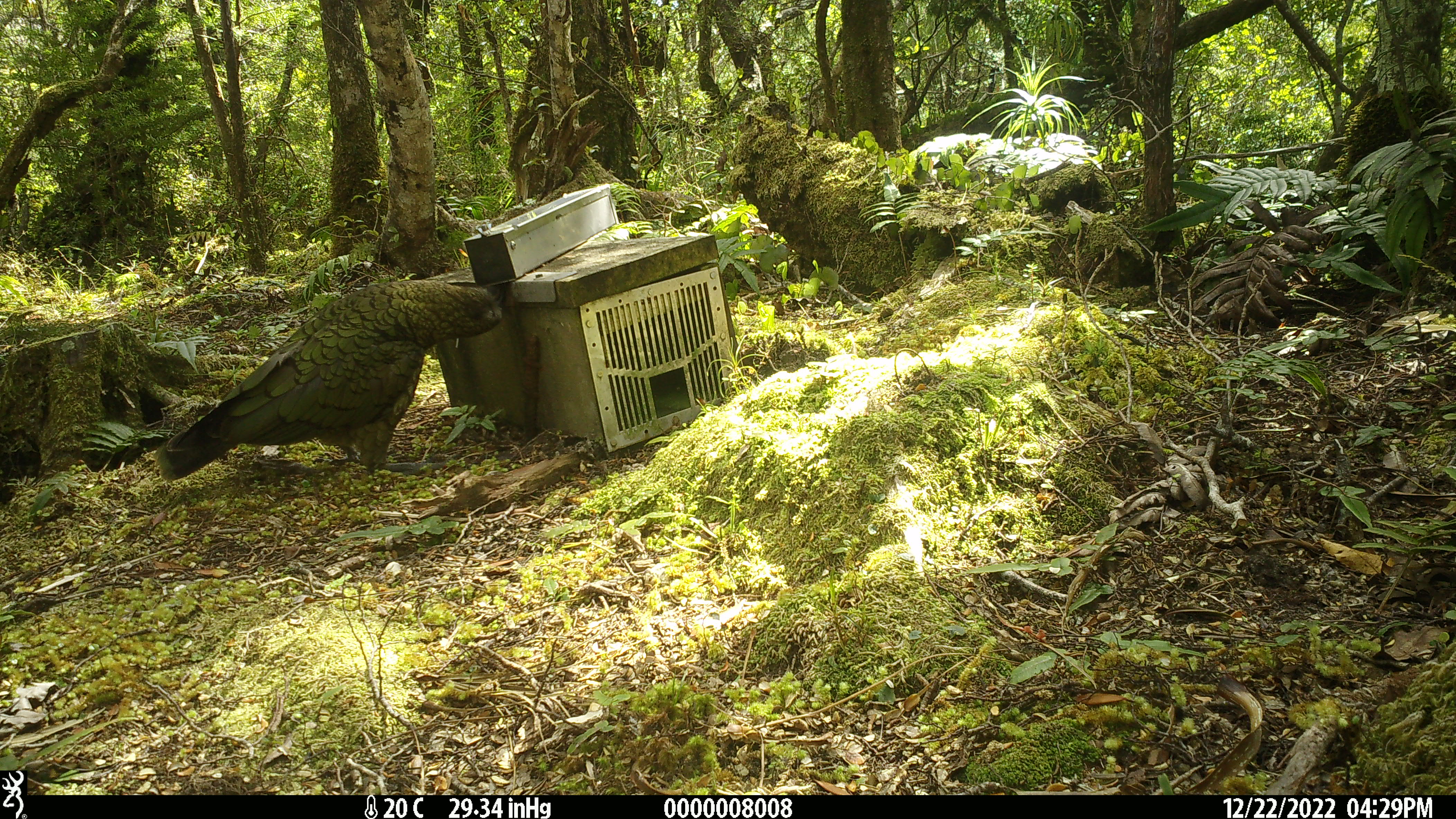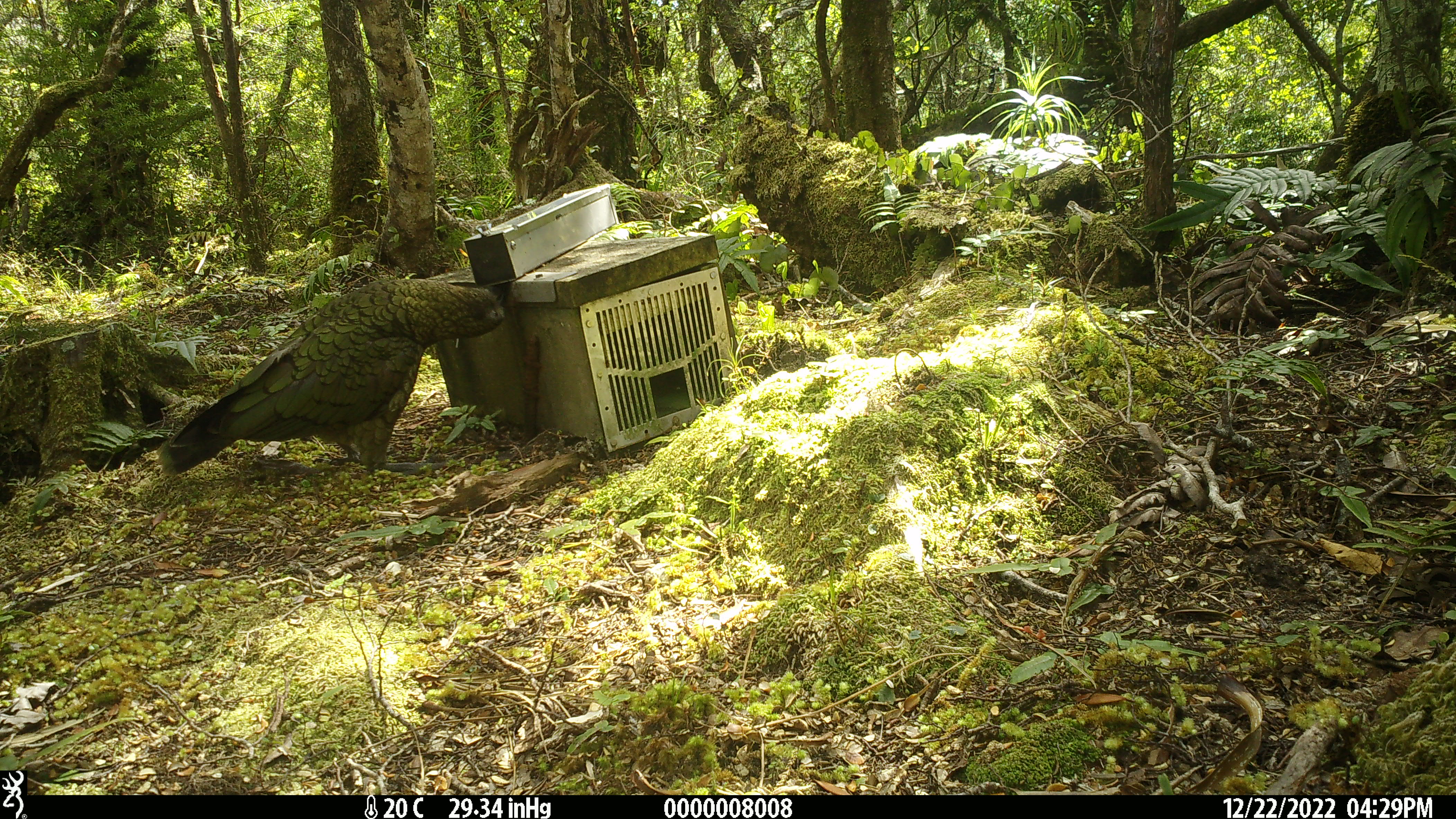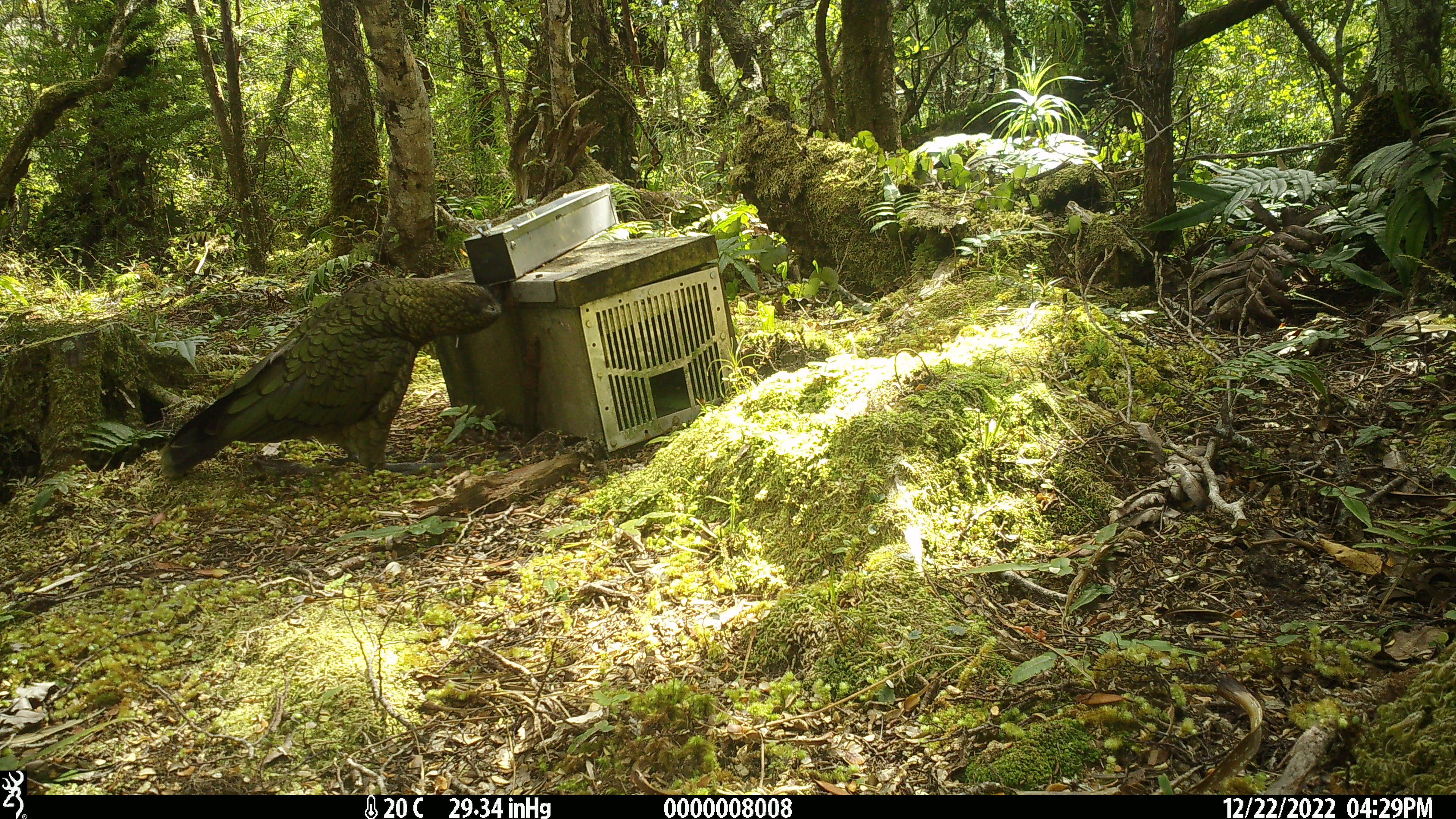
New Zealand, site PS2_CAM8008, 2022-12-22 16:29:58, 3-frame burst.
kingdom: Animalia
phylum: Chordata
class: Aves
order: Psittaciformes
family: Strigopidae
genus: Nestor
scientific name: Nestor notabilis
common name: kea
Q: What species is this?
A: Kea (Nestor notabilis).